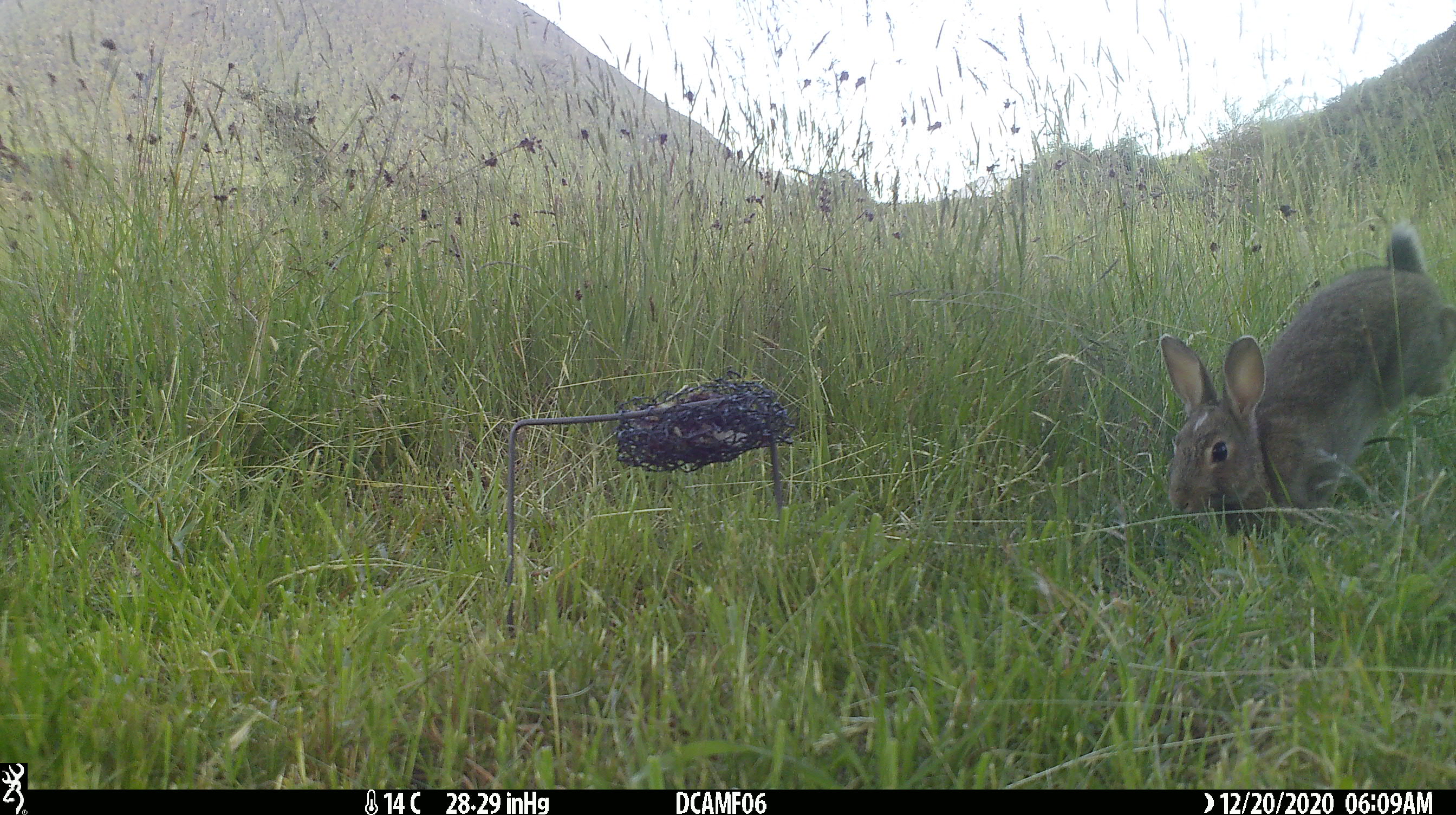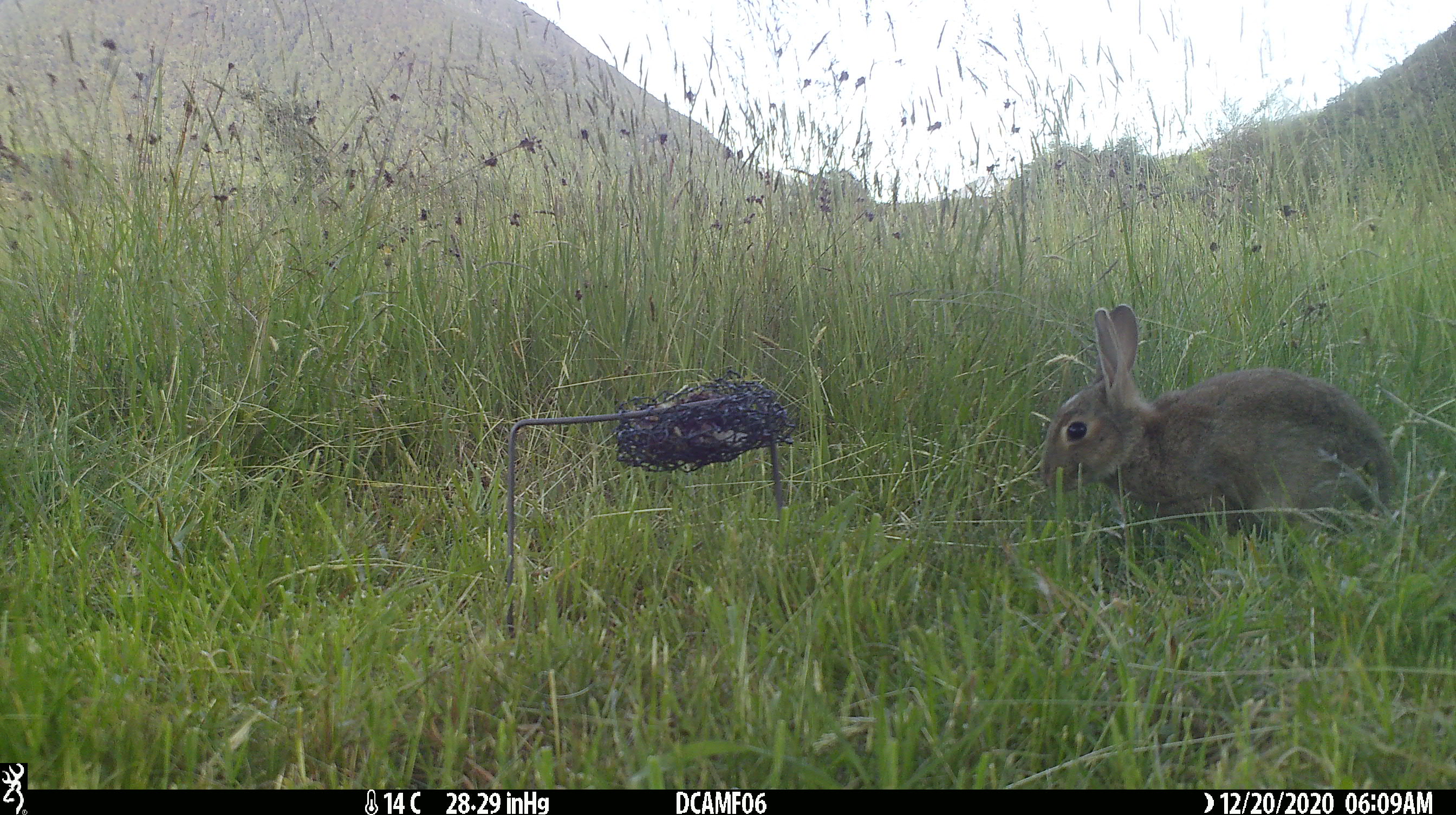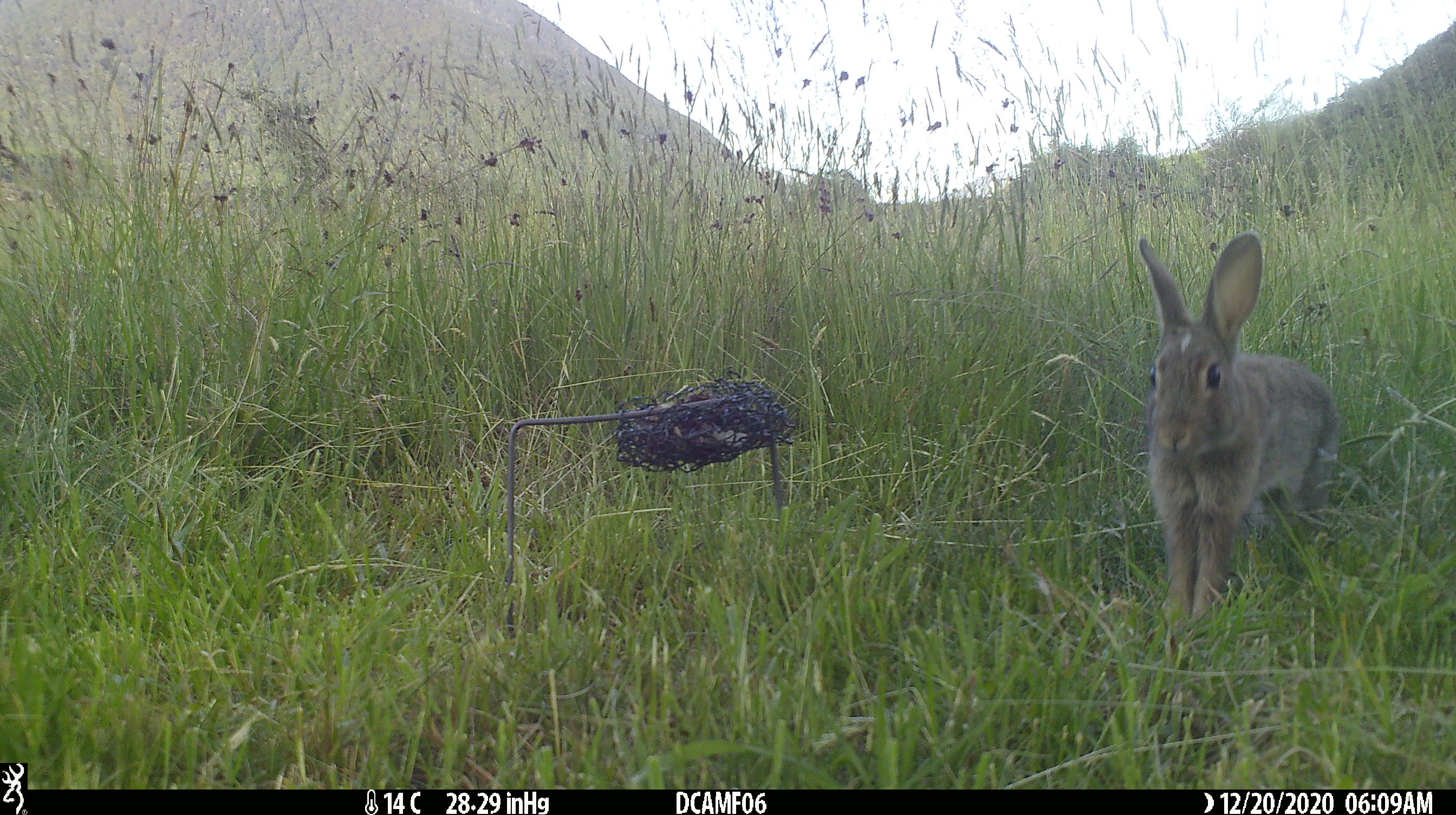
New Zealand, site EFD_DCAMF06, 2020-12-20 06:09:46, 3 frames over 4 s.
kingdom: Animalia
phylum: Chordata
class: Mammalia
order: Lagomorpha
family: Leporidae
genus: Oryctolagus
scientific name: Oryctolagus cuniculus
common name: european rabbit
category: rabbit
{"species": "rabbit (european rabbit) (Oryctolagus cuniculus)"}